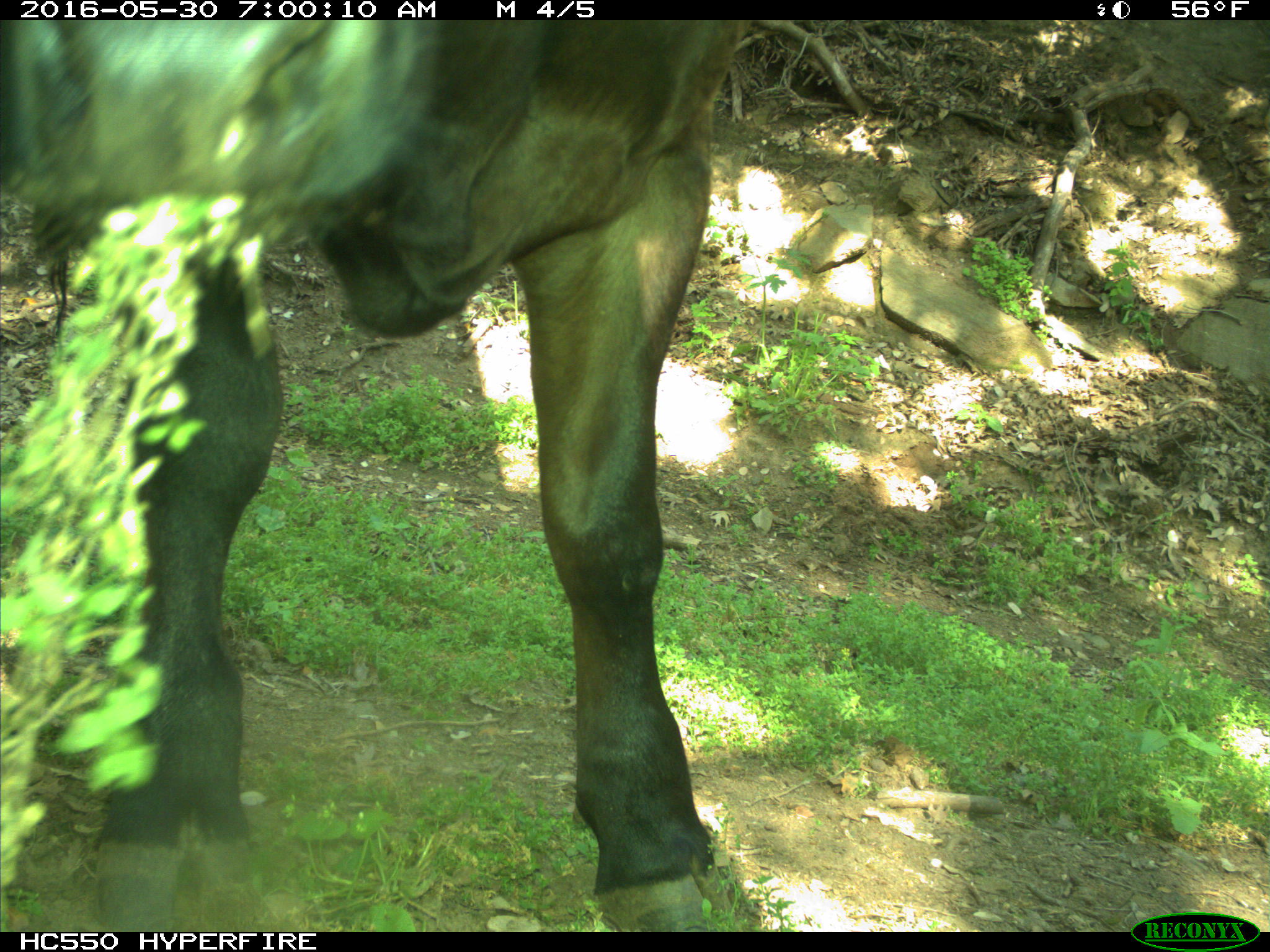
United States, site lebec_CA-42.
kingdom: Animalia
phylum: Chordata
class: Mammalia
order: Artiodactyla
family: Bovidae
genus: Bos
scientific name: Bos taurus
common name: domestic cow